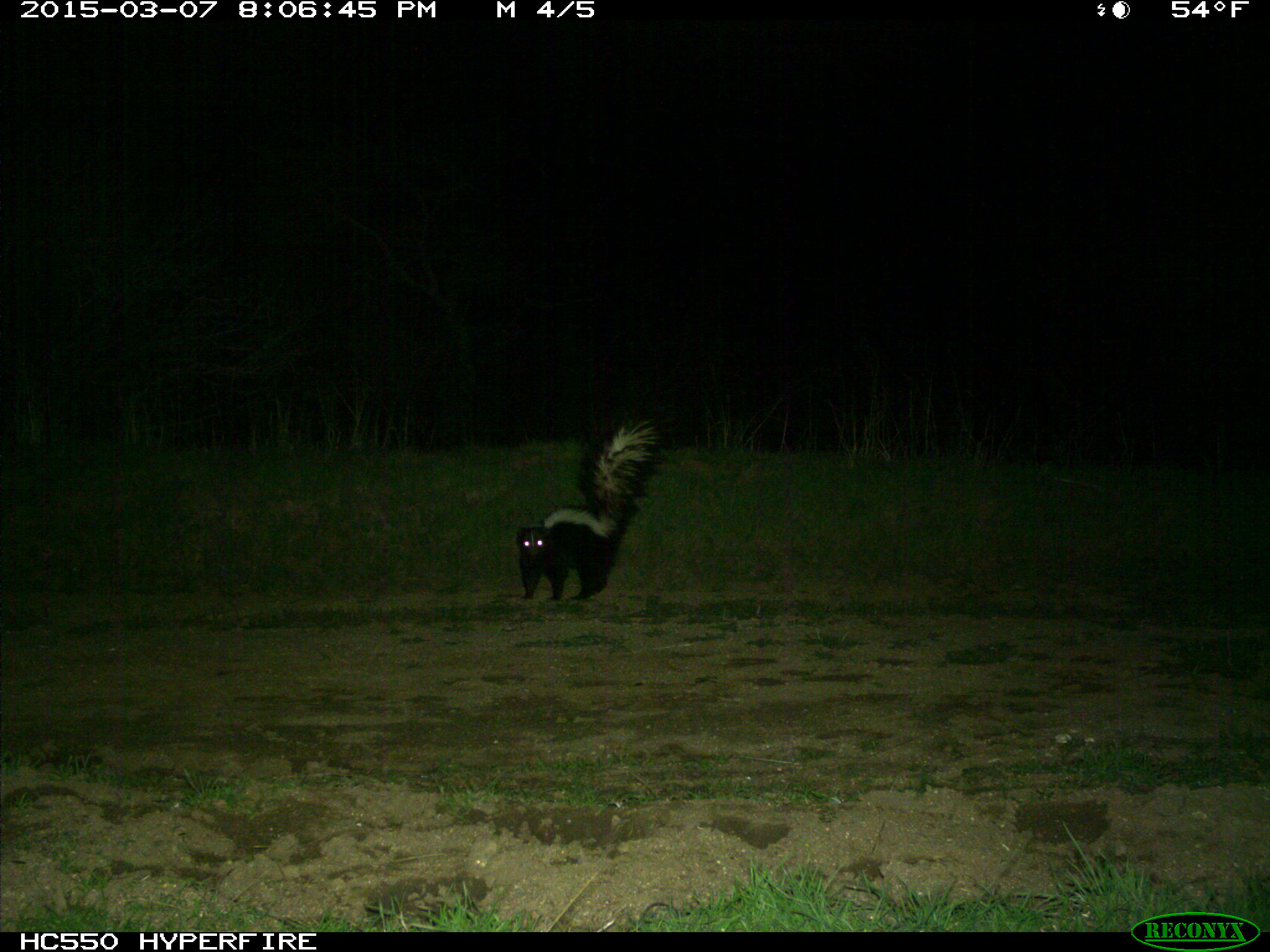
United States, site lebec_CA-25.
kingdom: Animalia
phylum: Chordata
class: Mammalia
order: Carnivora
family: Mephitidae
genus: Mephitis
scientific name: Mephitis mephitis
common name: striped skunk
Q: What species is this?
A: Mephitis mephitis (striped skunk).